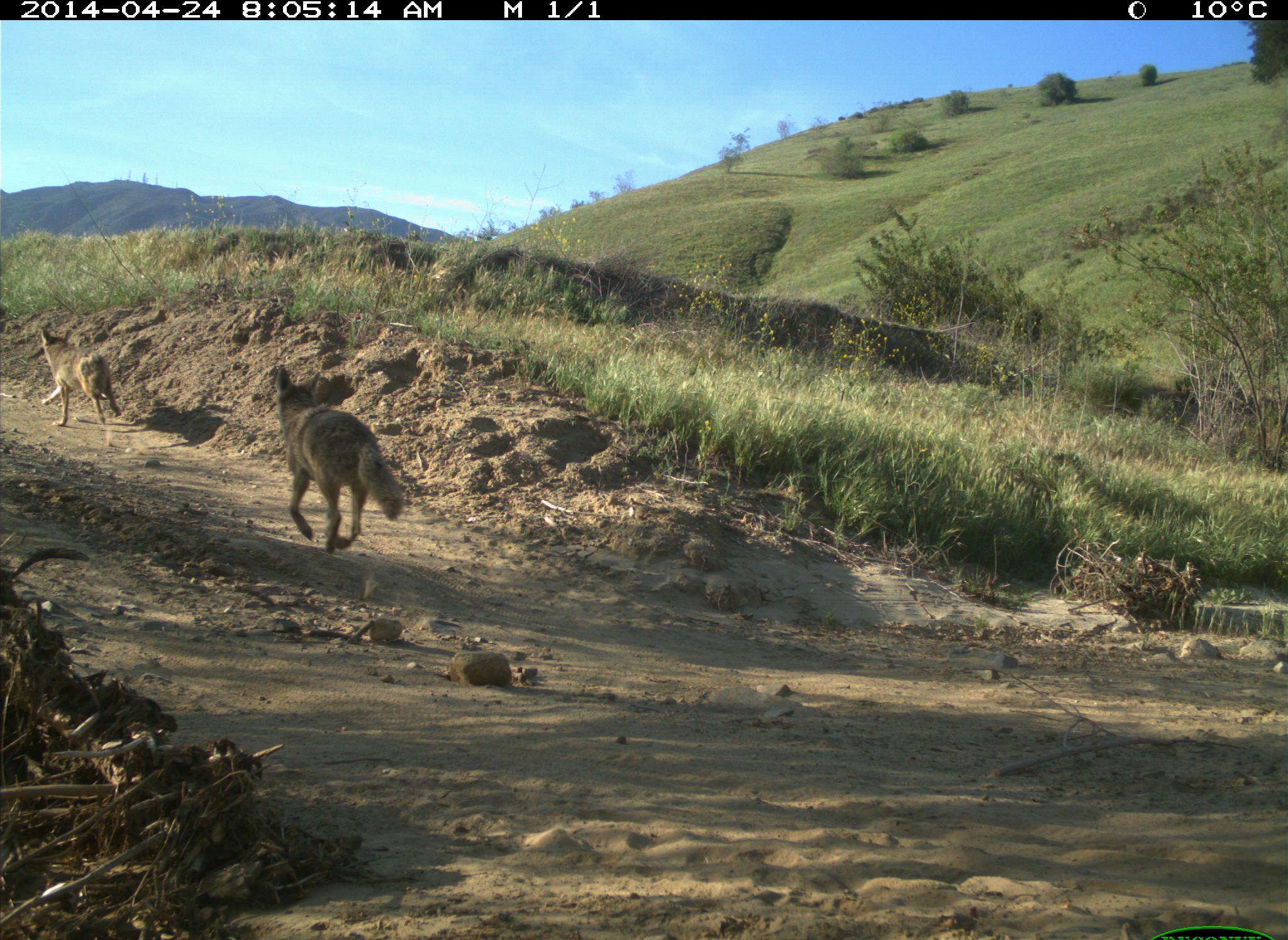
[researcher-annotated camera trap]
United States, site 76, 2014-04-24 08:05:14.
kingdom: Animalia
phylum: Chordata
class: Mammalia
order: Carnivora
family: Canidae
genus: Canis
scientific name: Canis latrans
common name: coyote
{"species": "coyote (Canis latrans)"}